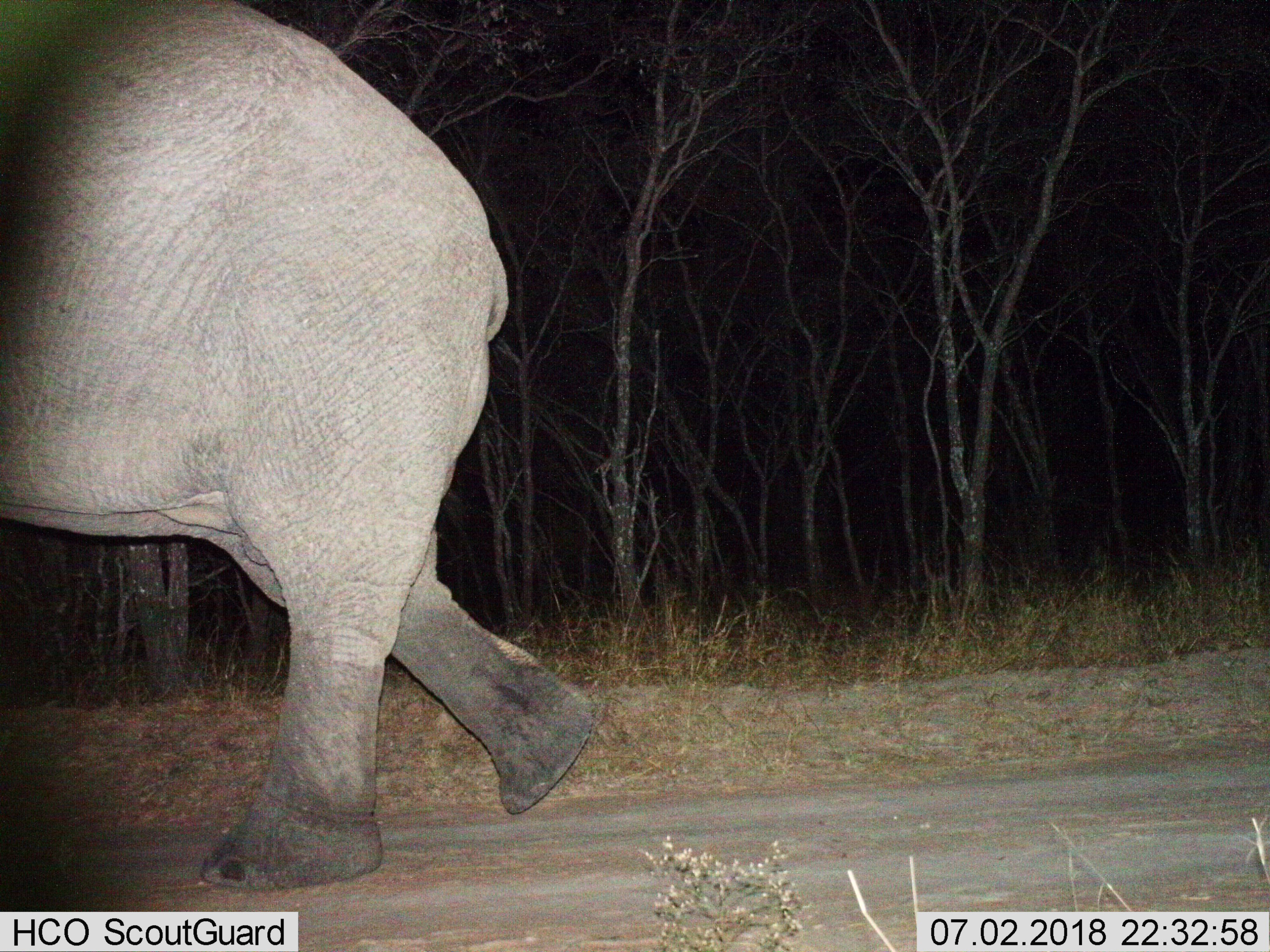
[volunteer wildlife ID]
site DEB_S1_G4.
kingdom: Animalia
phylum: Chordata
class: Mammalia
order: Proboscidea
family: Elephantidae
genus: Loxodonta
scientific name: Loxodonta africana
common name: african bush elephant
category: elephant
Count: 1.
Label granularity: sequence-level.